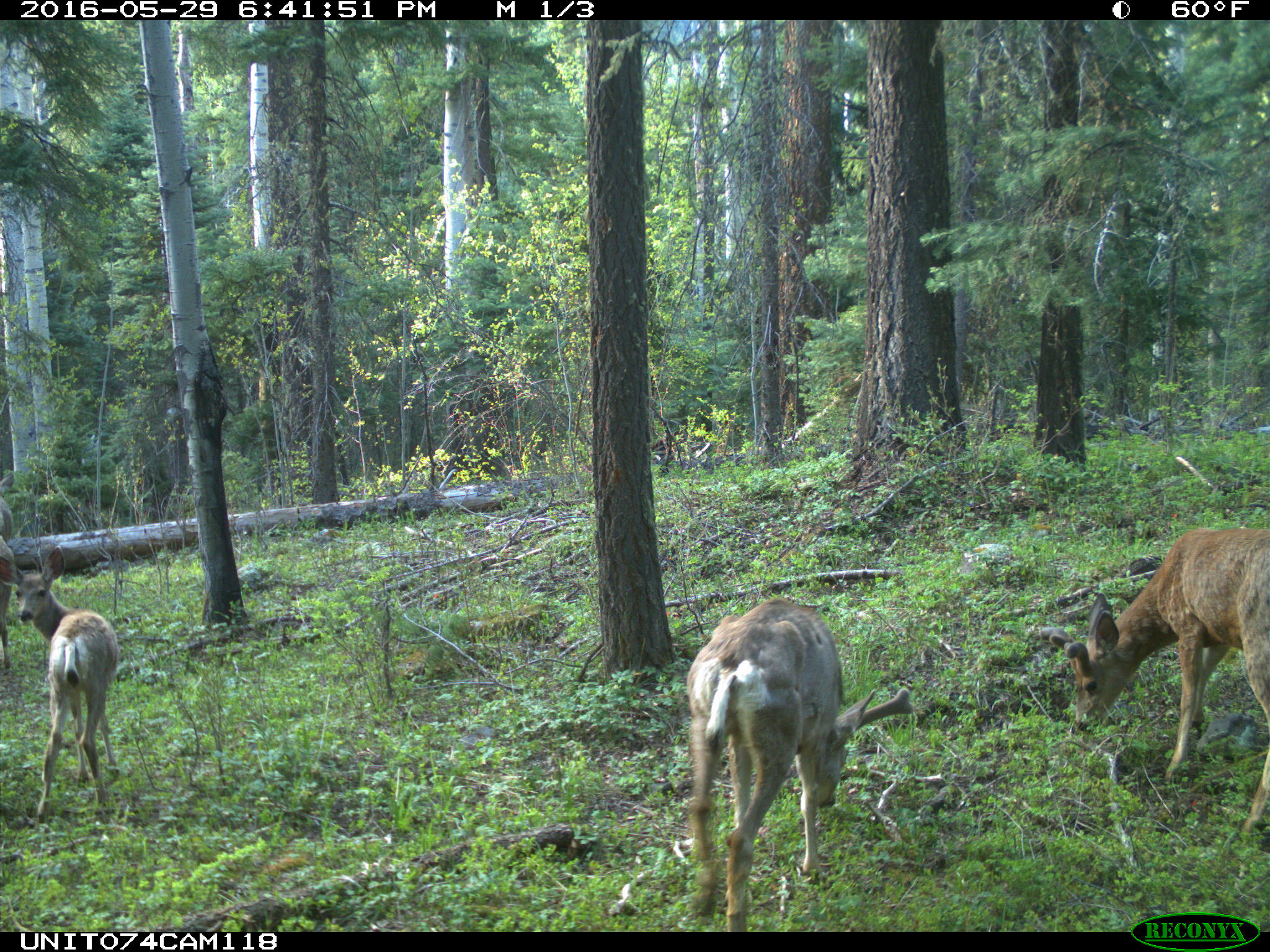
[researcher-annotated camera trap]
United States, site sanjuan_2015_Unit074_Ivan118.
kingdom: Animalia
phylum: Chordata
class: Mammalia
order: Artiodactyla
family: Cervidae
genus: Odocoileus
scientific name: Odocoileus hemionus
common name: mule deer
Odocoileus hemionus (mule deer).